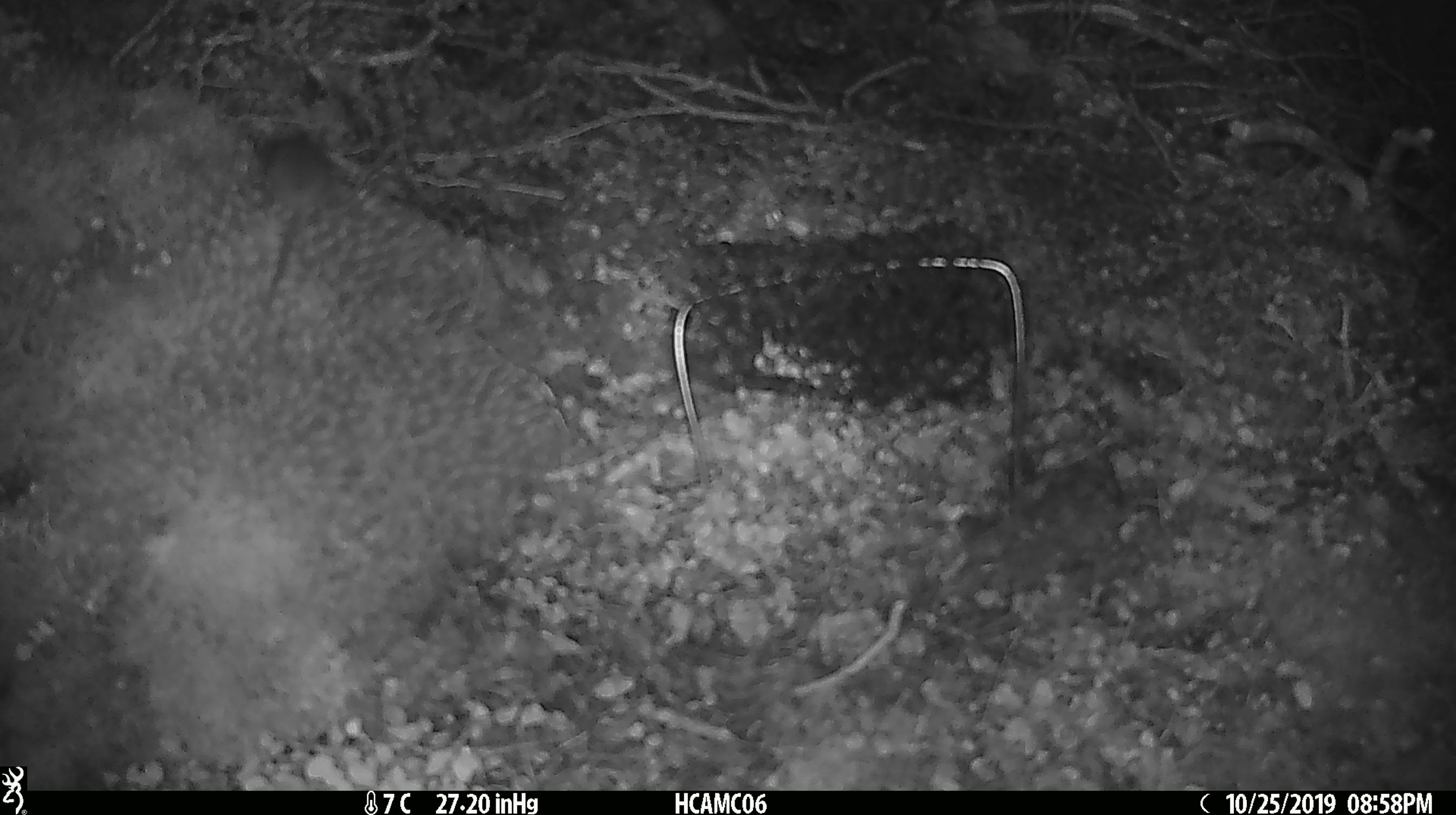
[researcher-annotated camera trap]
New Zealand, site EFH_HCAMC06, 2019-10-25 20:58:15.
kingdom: Animalia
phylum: Chordata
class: Mammalia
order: Rodentia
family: Muridae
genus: Mus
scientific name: Mus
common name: mouse